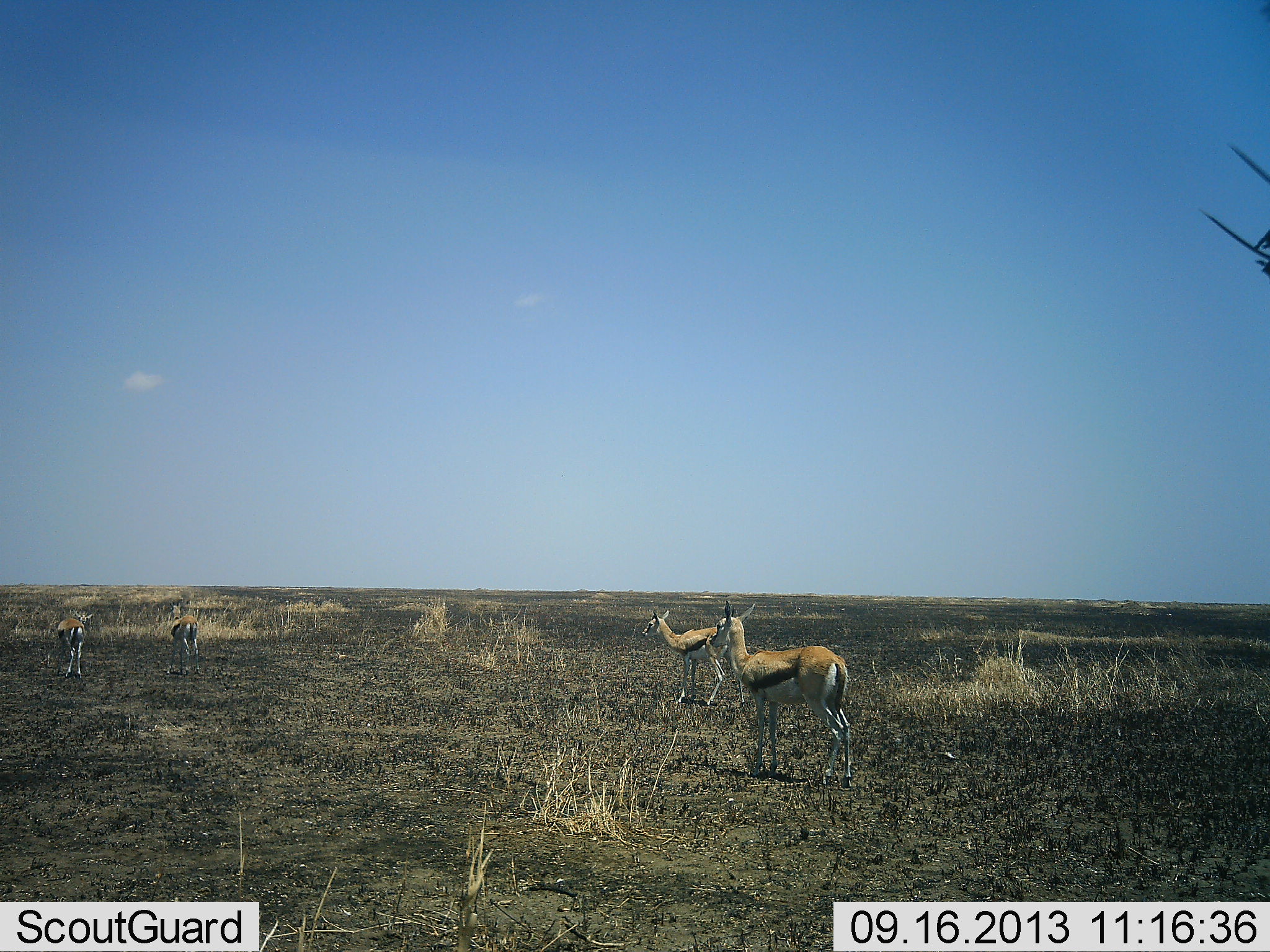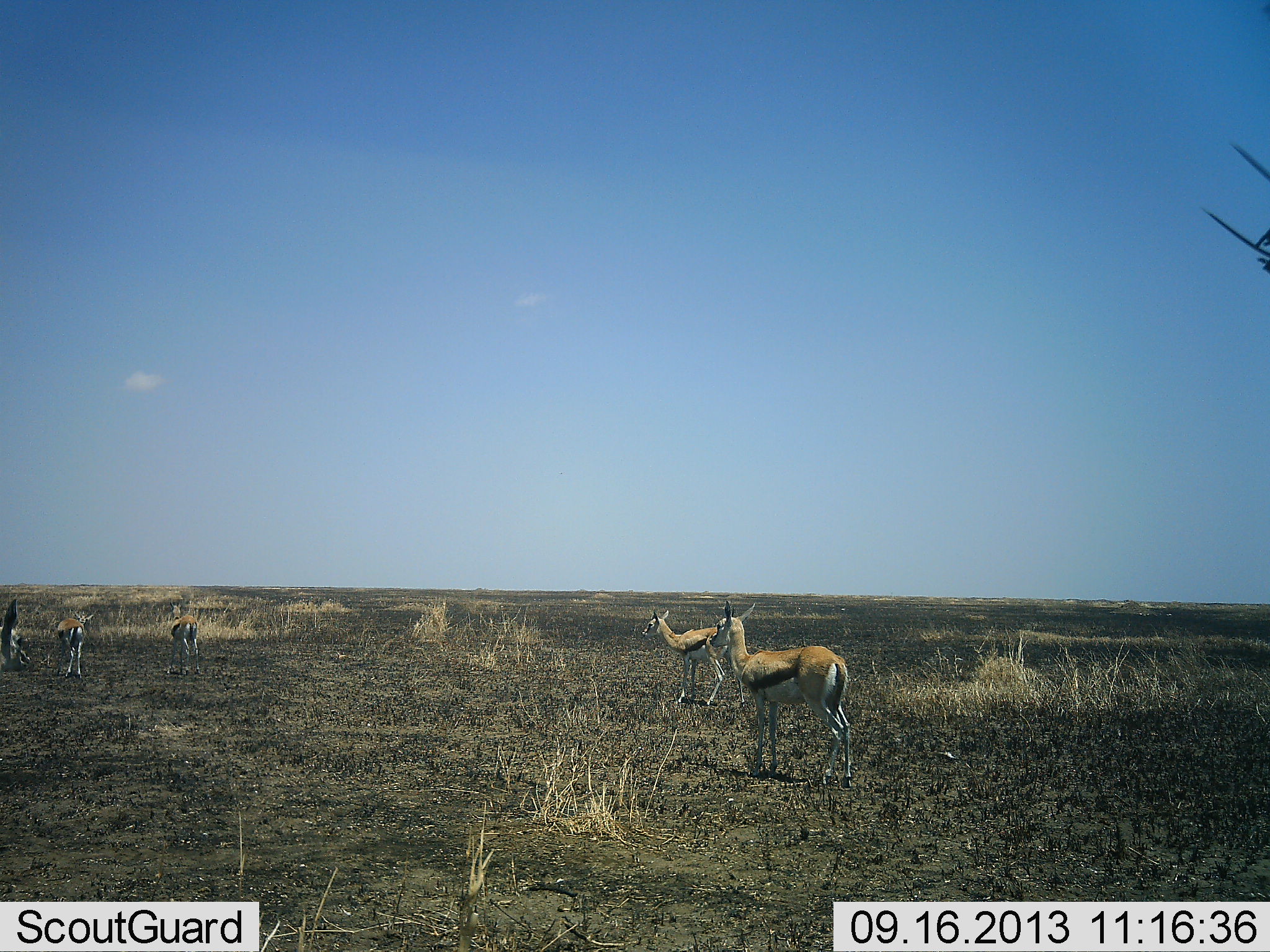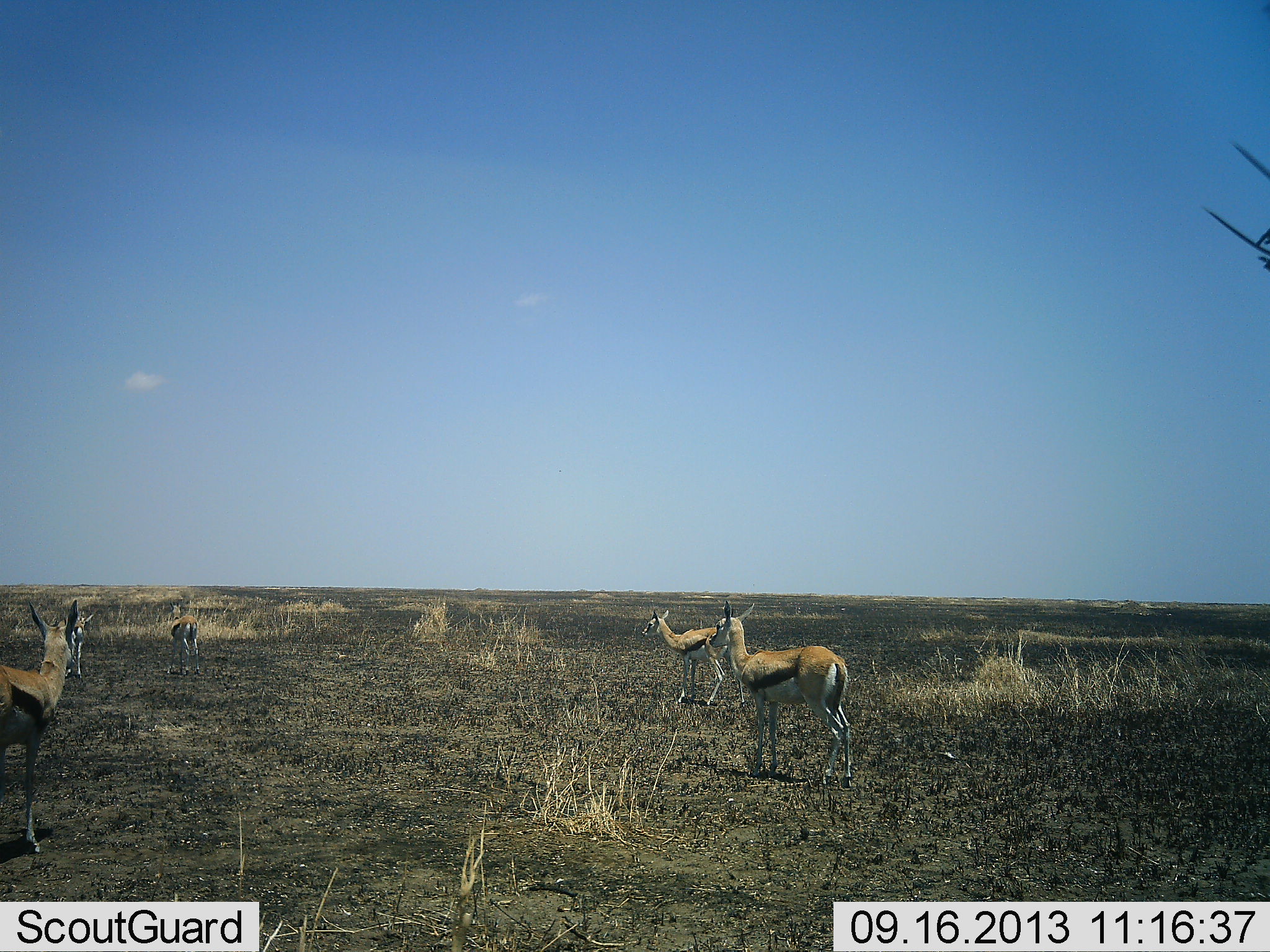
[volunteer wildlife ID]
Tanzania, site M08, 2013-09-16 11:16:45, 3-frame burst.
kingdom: Animalia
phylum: Chordata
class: Mammalia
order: Artiodactyla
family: Bovidae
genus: Eudorcas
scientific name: Eudorcas thomsonii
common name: thomson's gazelle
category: gazellethomsons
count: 5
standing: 86%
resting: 0%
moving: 45%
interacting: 3%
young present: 0%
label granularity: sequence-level